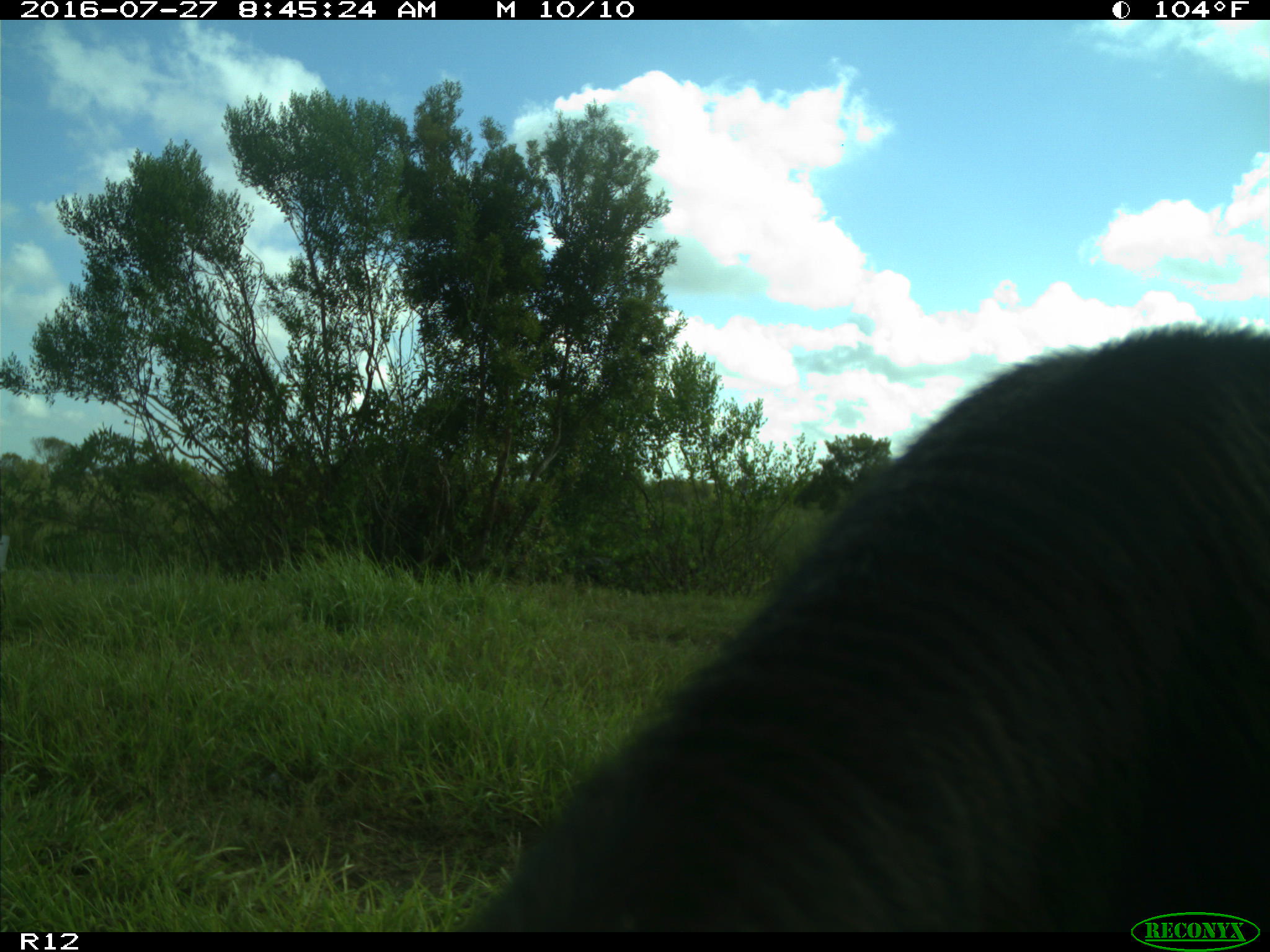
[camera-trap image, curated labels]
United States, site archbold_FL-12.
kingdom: Animalia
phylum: Chordata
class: Mammalia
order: Artiodactyla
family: Bovidae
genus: Bos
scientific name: Bos taurus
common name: domestic cow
Bos taurus (domestic cow).